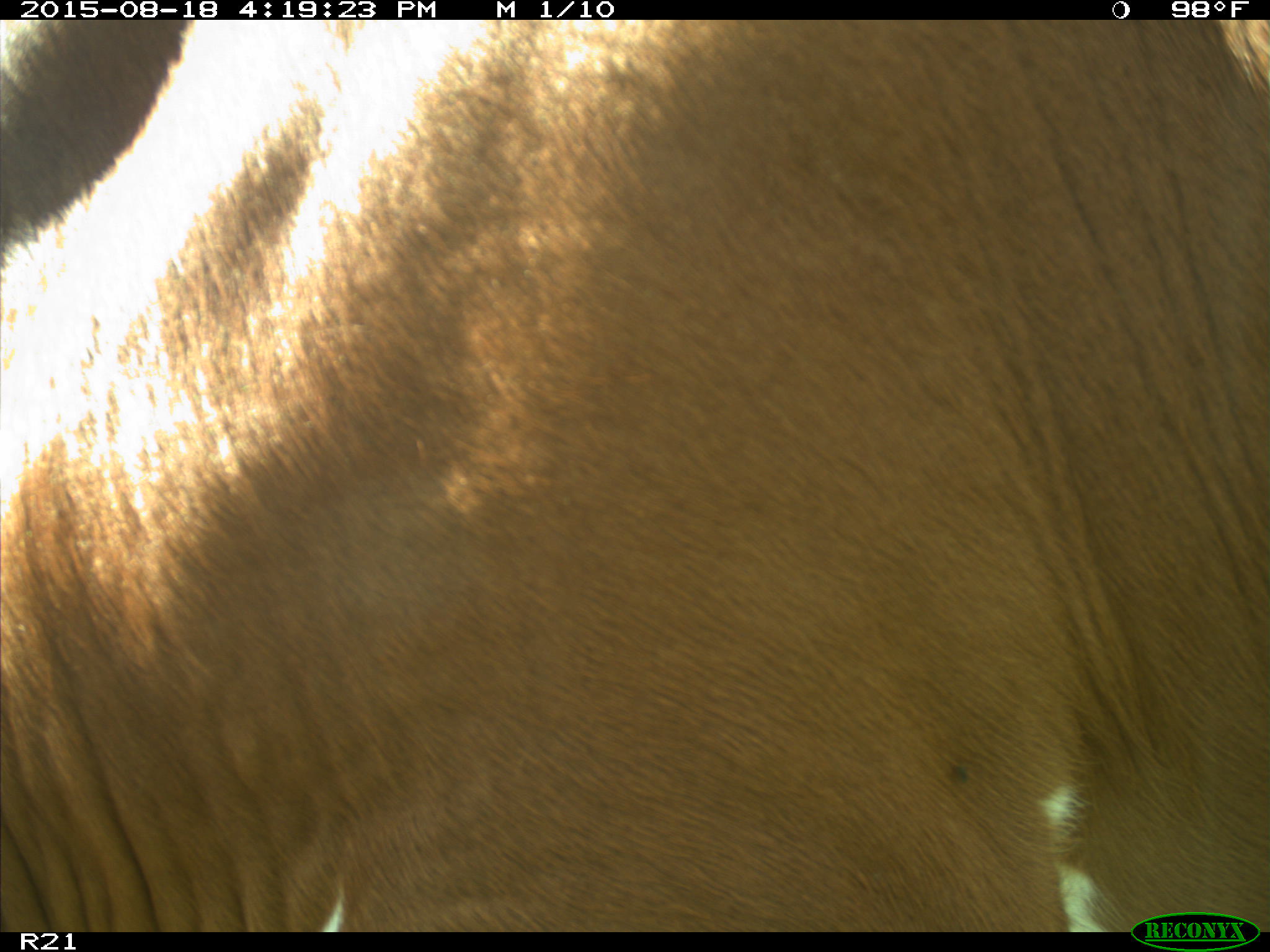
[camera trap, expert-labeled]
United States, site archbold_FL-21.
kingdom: Animalia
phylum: Chordata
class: Mammalia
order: Artiodactyla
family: Bovidae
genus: Bos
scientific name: Bos taurus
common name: domestic cow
Bos taurus (domestic cow).